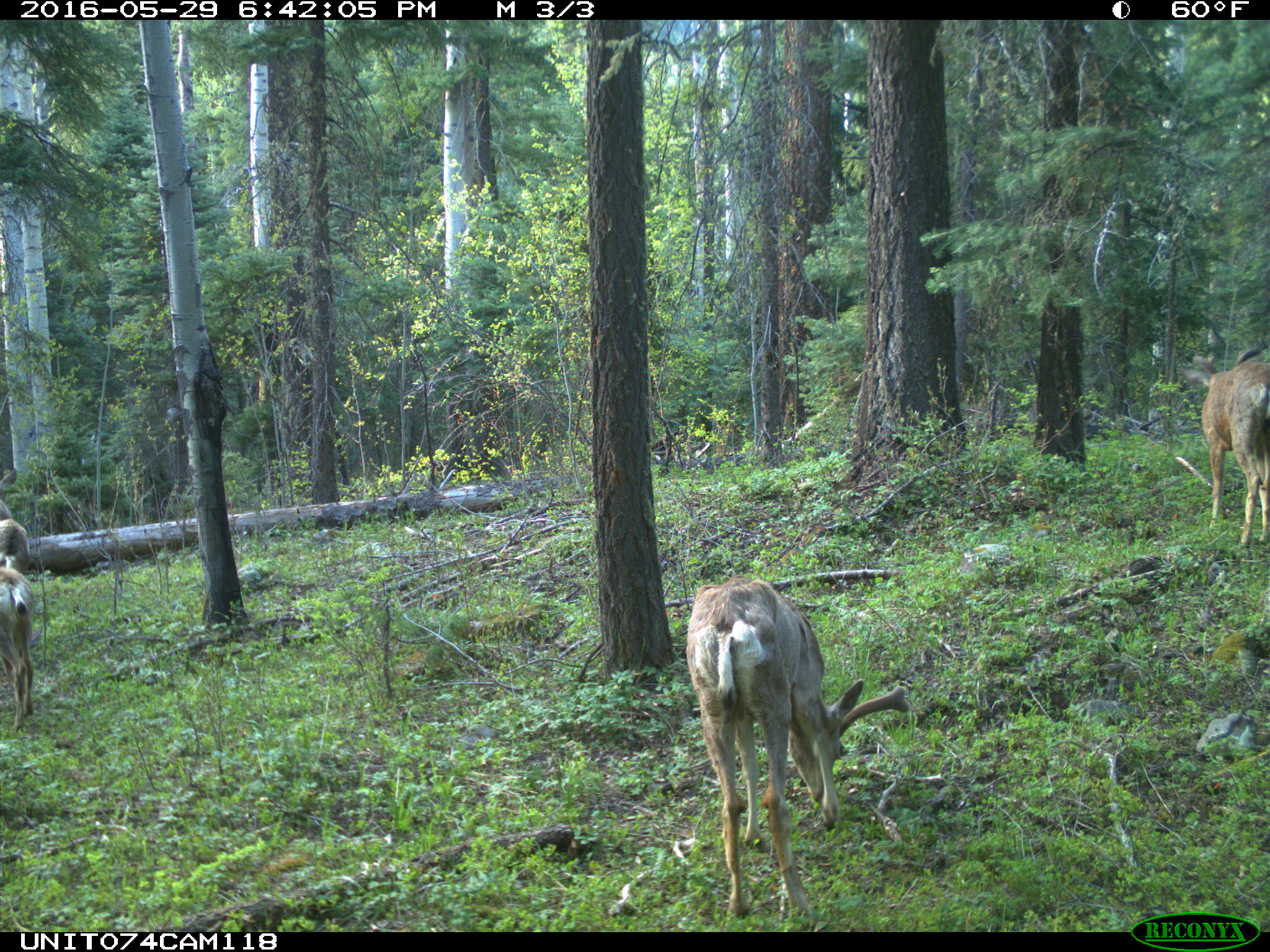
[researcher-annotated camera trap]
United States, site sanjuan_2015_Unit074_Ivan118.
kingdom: Animalia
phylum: Chordata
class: Mammalia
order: Artiodactyla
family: Cervidae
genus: Odocoileus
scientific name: Odocoileus hemionus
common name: mule deer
Odocoileus hemionus (mule deer).